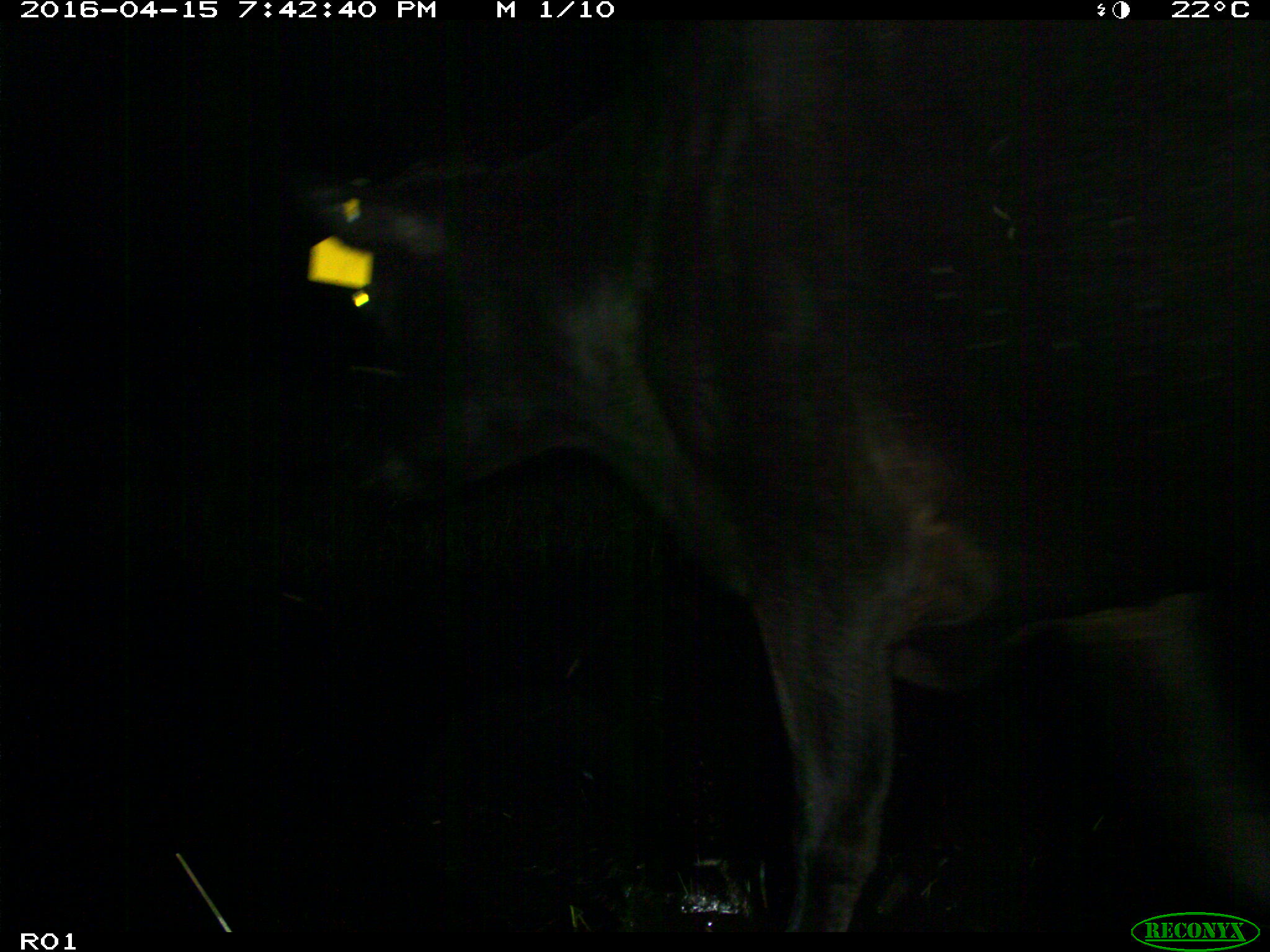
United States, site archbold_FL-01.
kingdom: Animalia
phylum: Chordata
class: Mammalia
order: Artiodactyla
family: Bovidae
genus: Bos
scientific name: Bos taurus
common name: domestic cow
Bos taurus (domestic cow).